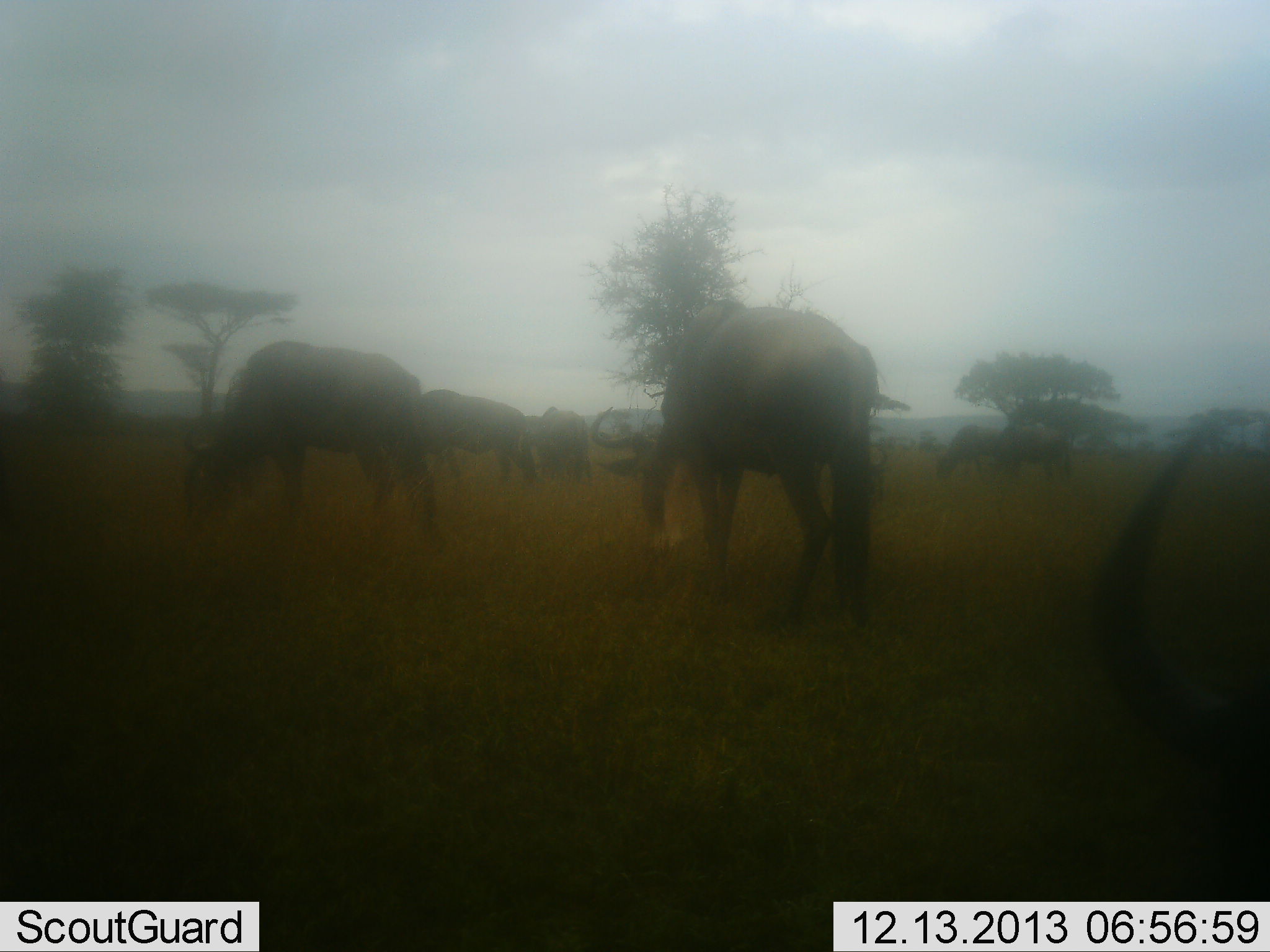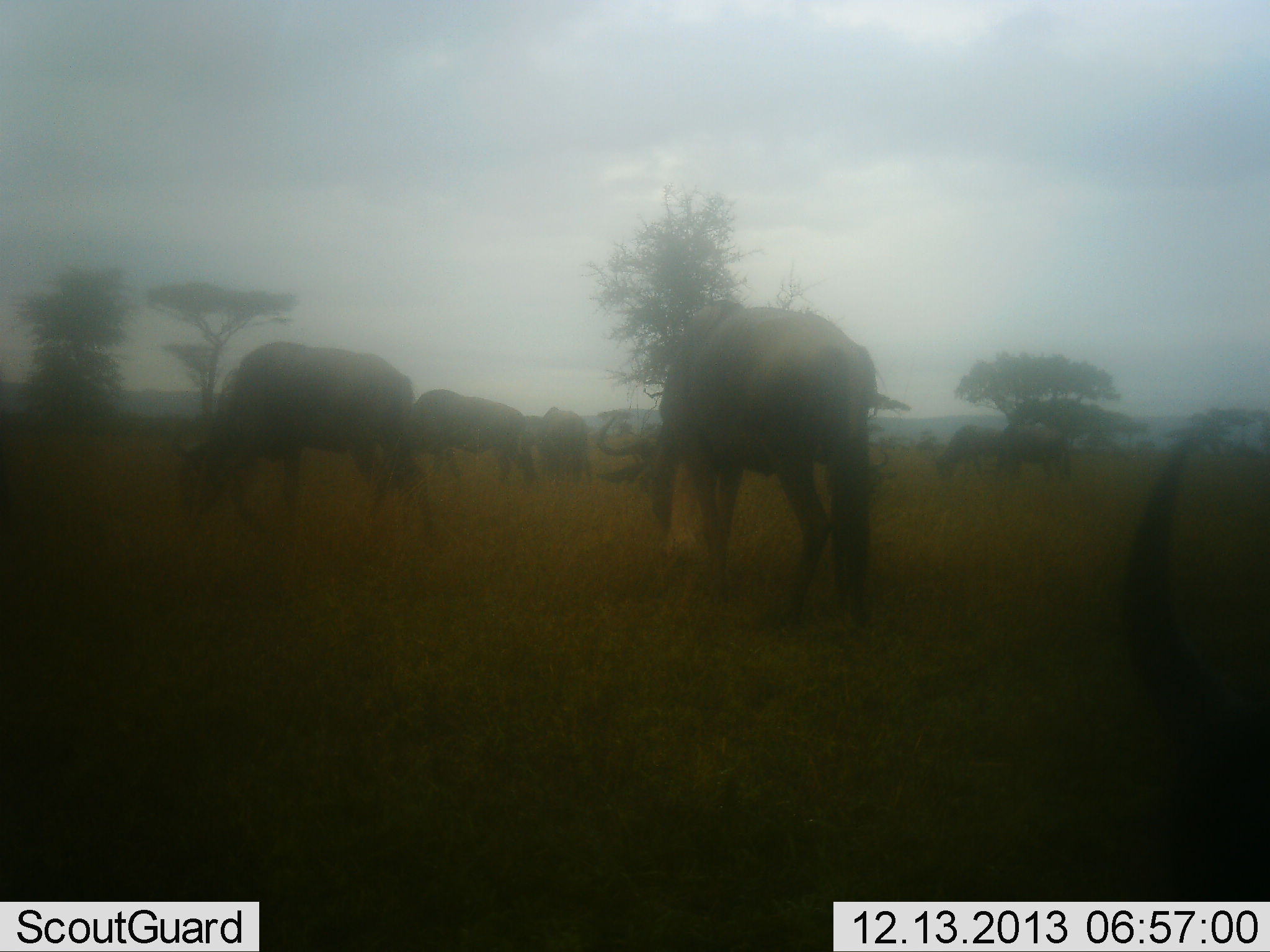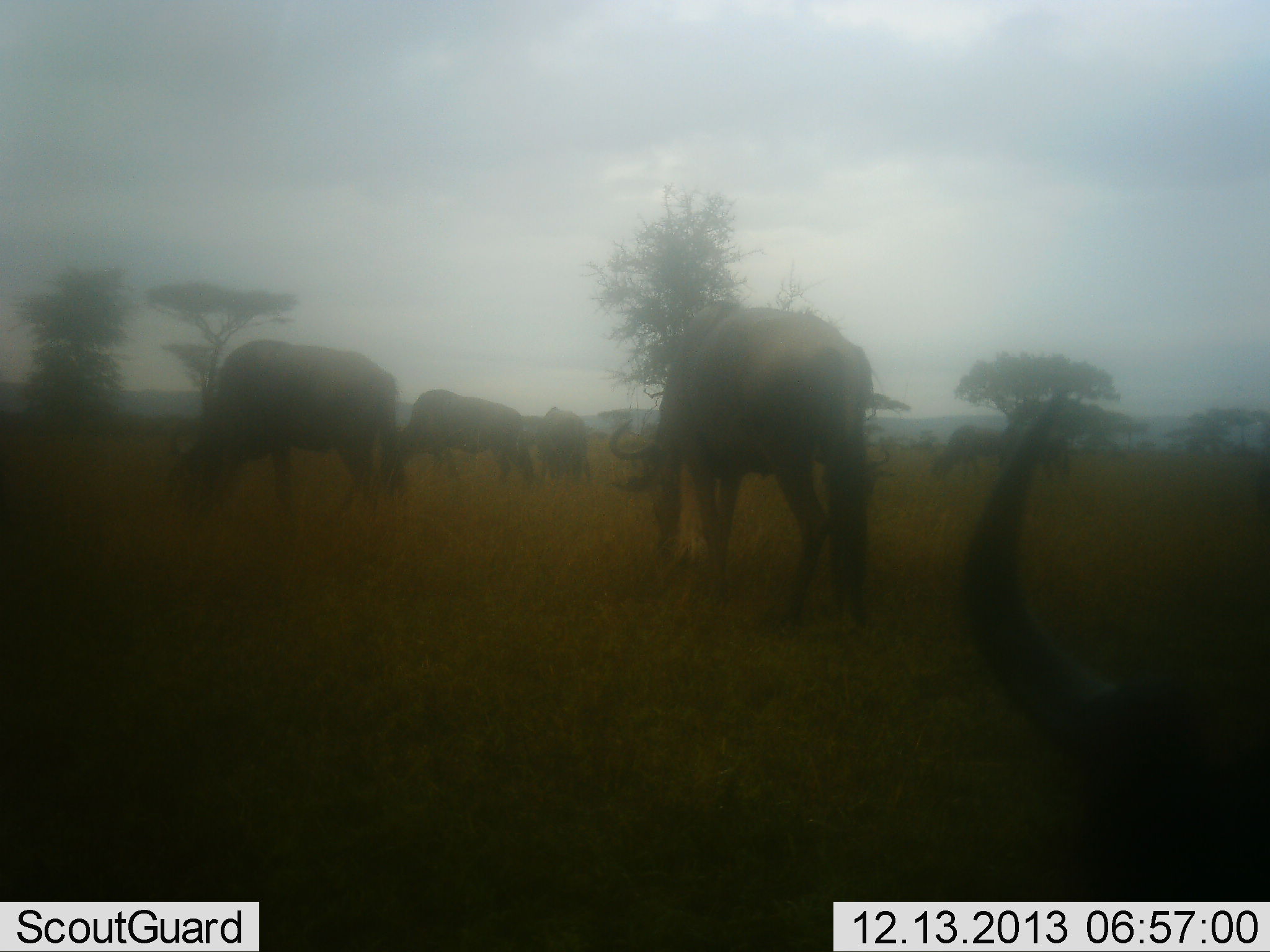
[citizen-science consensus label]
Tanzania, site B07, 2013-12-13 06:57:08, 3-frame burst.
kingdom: Animalia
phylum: Chordata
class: Mammalia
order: Artiodactyla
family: Bovidae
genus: Connochaetes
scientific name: Connochaetes taurinus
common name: blue wildebeest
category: wildebeest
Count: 7.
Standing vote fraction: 37%.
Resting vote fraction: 7%.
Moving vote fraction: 15%.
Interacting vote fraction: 2%.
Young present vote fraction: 2%.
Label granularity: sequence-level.